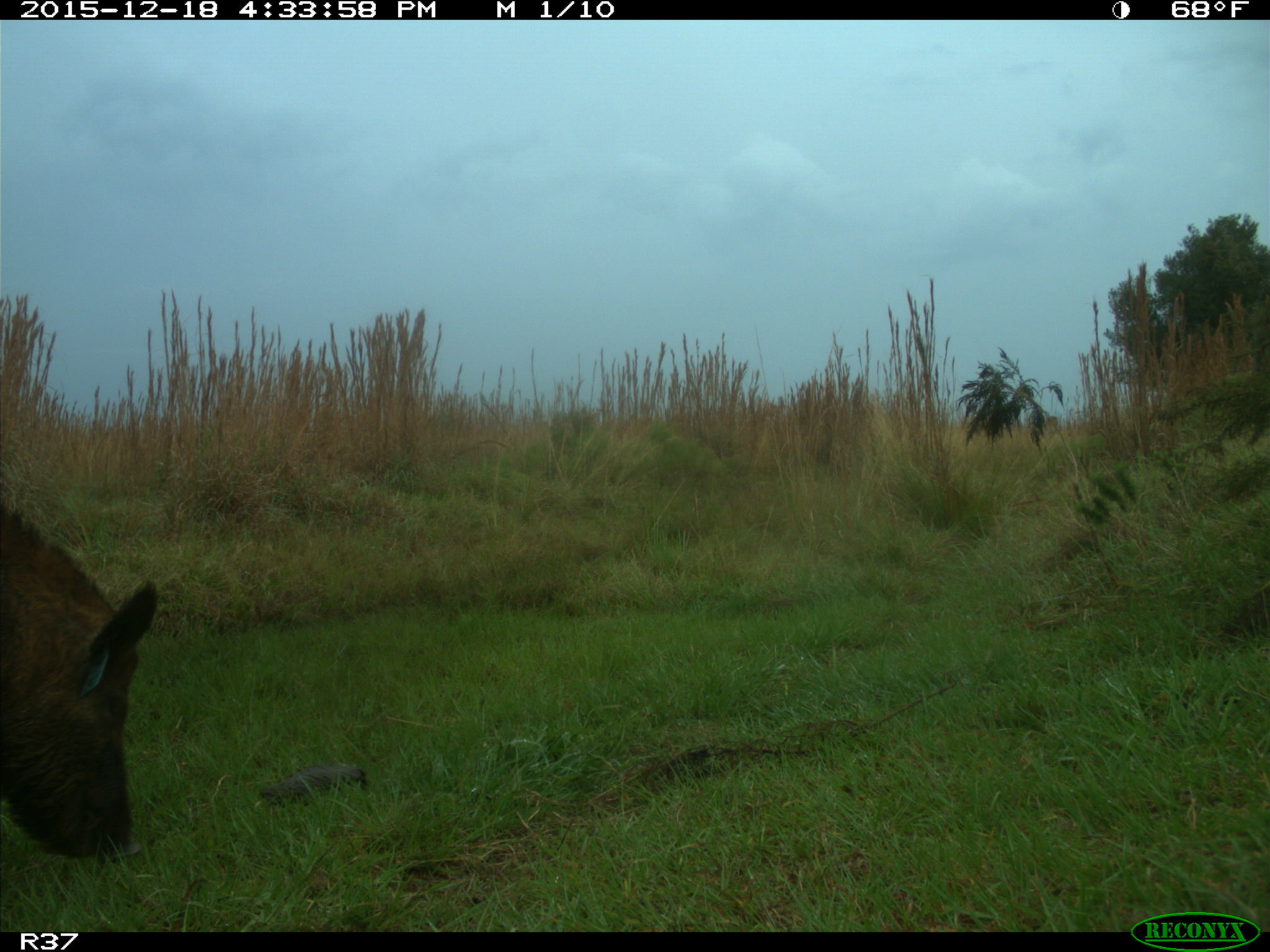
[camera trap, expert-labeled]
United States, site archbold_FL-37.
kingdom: Animalia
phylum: Chordata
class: Mammalia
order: Artiodactyla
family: Suidae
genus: Sus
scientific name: Sus scrofa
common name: wild boar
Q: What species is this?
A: Sus scrofa (wild boar).